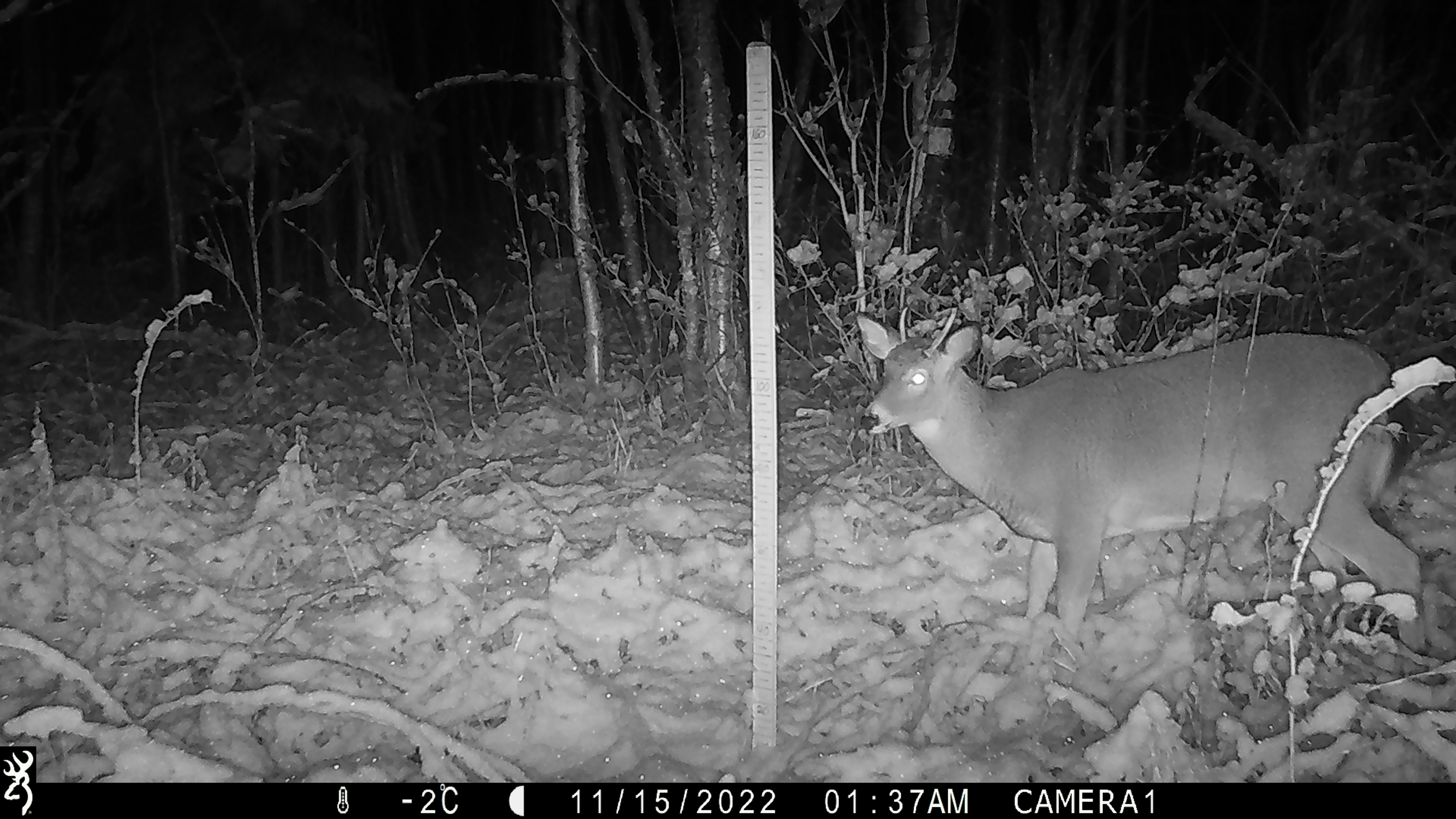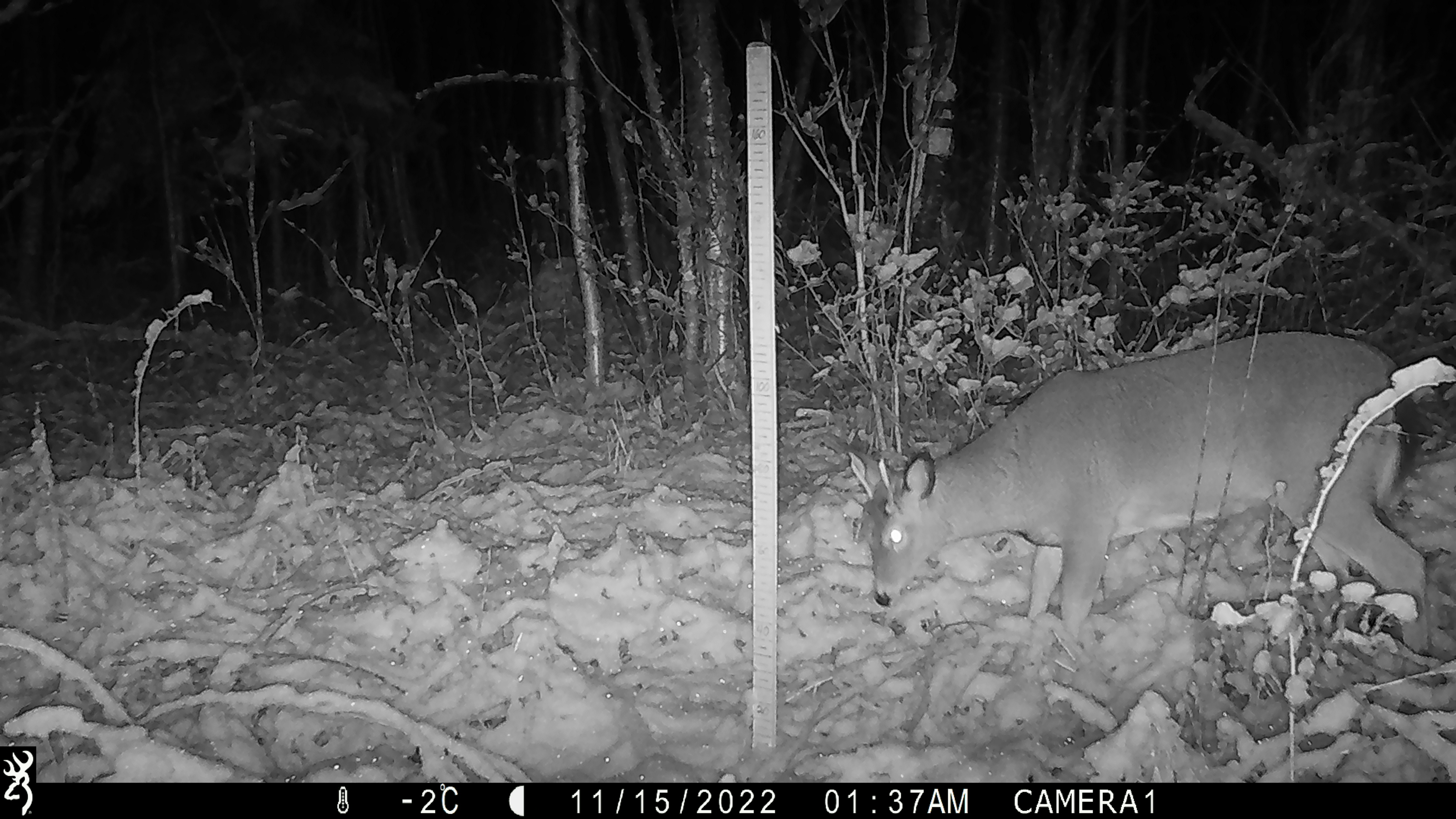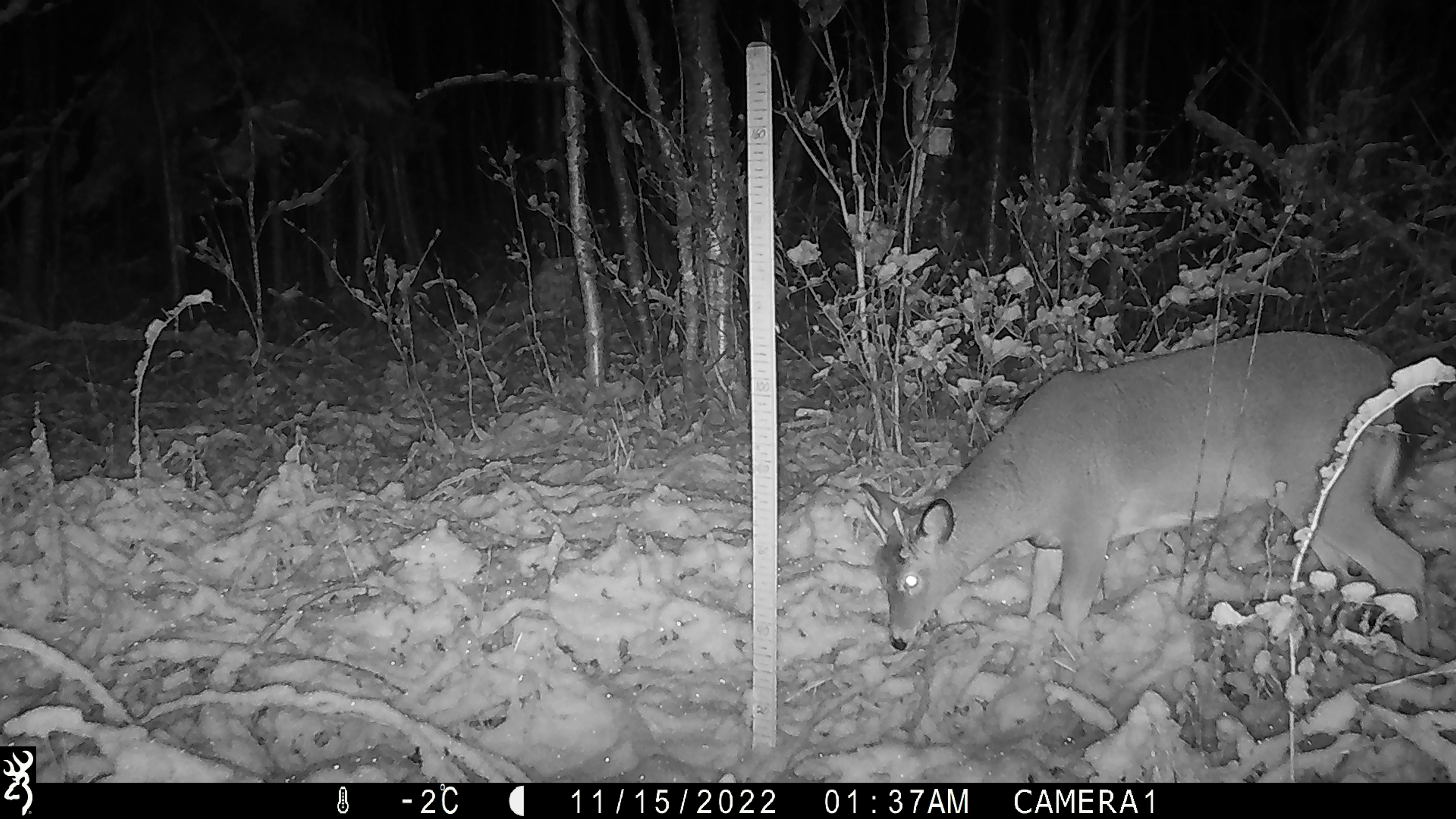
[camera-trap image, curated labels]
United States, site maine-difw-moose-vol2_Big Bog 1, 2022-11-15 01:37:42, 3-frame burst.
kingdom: Animalia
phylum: Chordata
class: Mammalia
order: Artiodactyla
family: Cervidae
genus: Odocoileus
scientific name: Odocoileus virginianus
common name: white-tailed deer